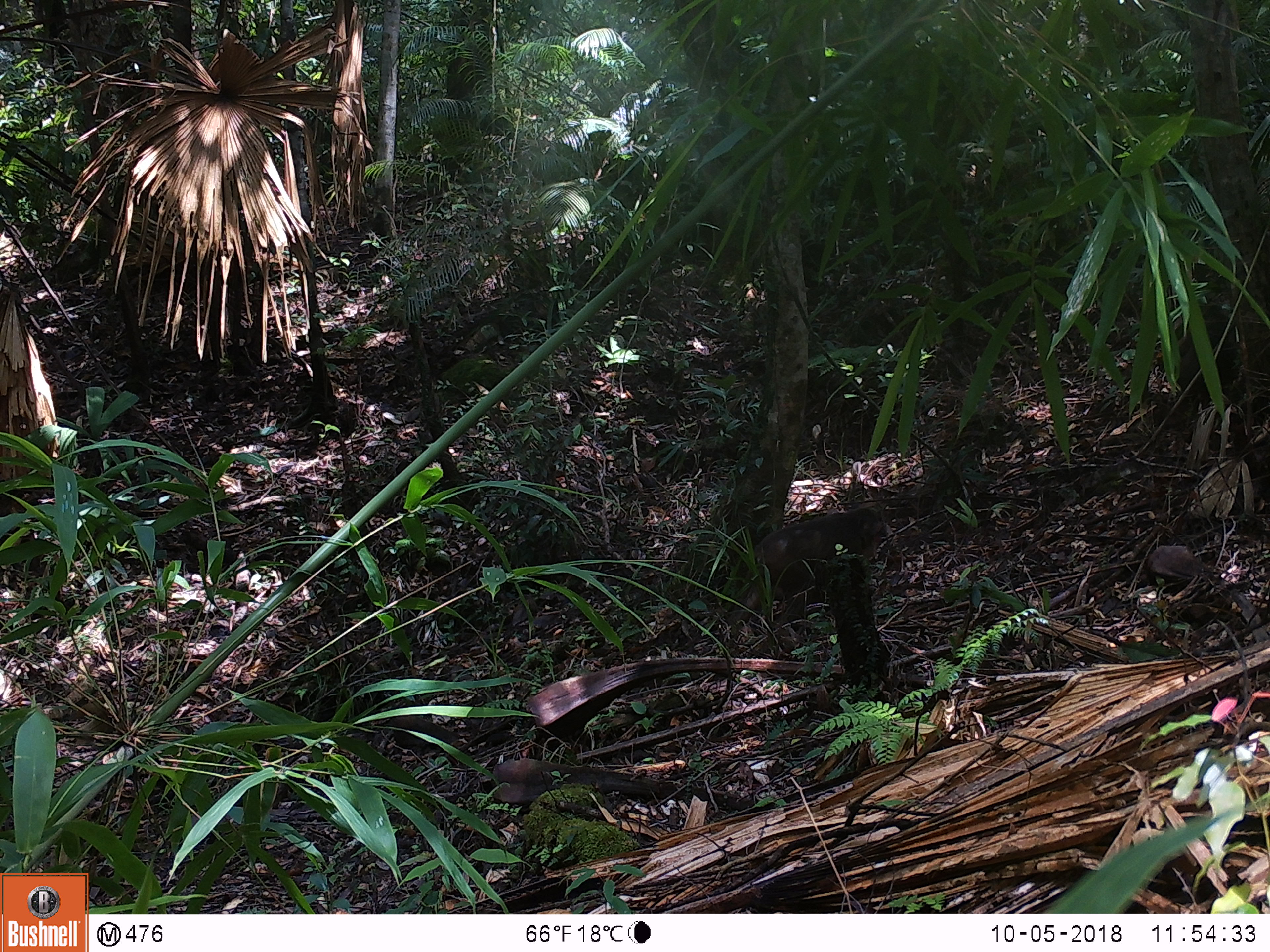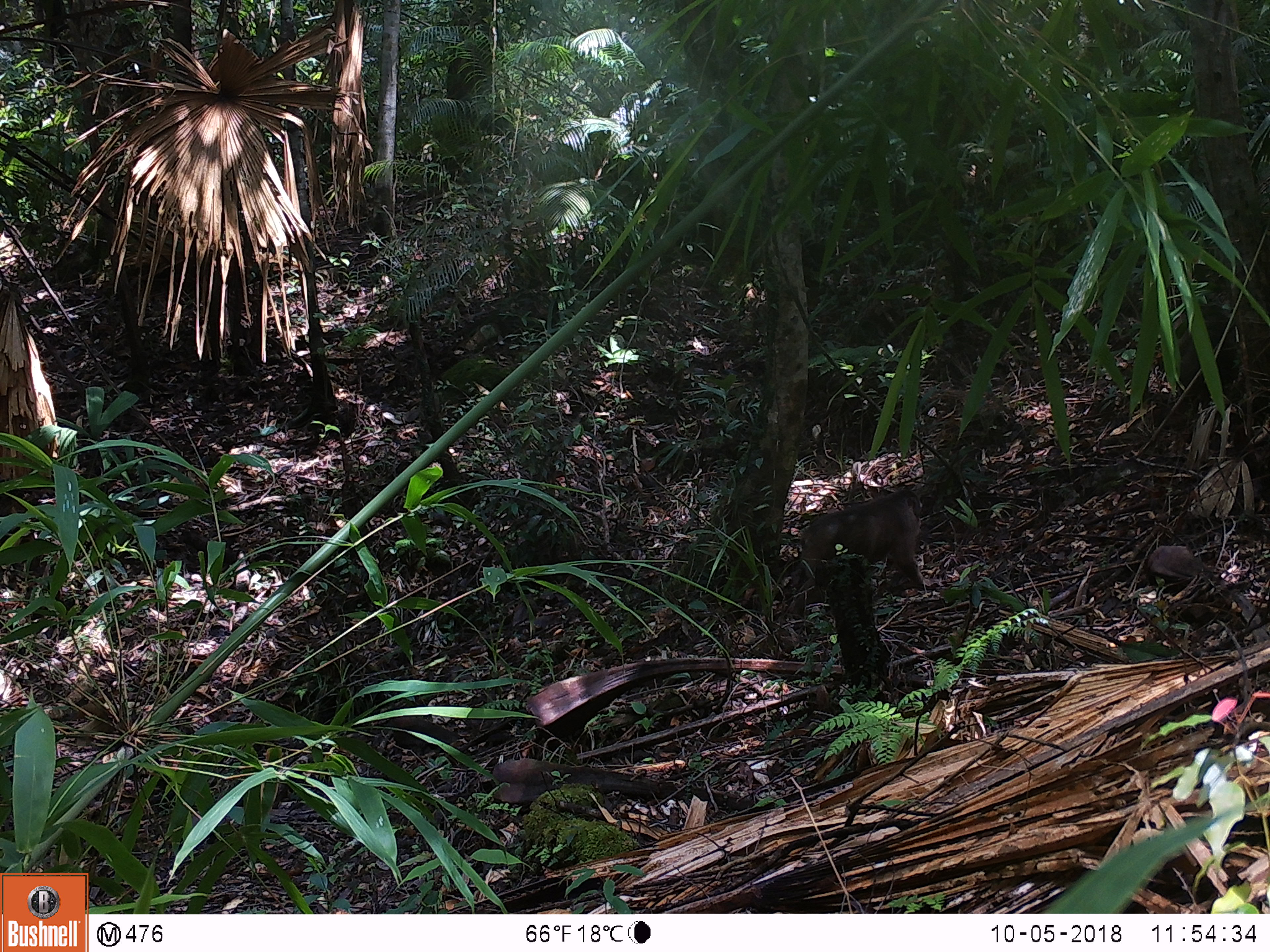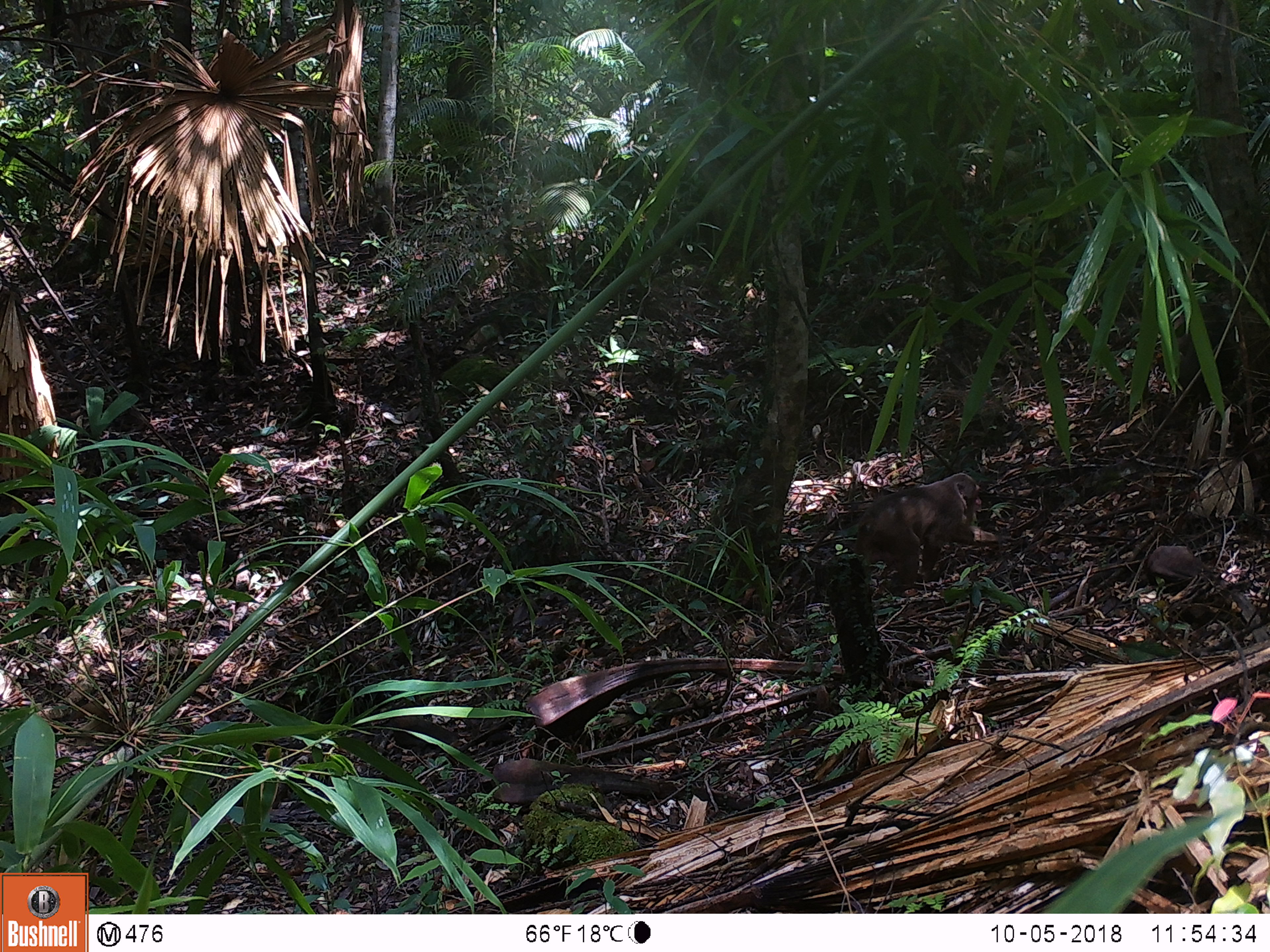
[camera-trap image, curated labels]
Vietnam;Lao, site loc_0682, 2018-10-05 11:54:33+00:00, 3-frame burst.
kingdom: Animalia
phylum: Chordata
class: Mammalia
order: Primates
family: Cercopithecidae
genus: Macaca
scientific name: Macaca arctoides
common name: stump-tailed macaque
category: stump tailed macaque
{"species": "stump tailed macaque (stump-tailed macaque) (Macaca arctoides)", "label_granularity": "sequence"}